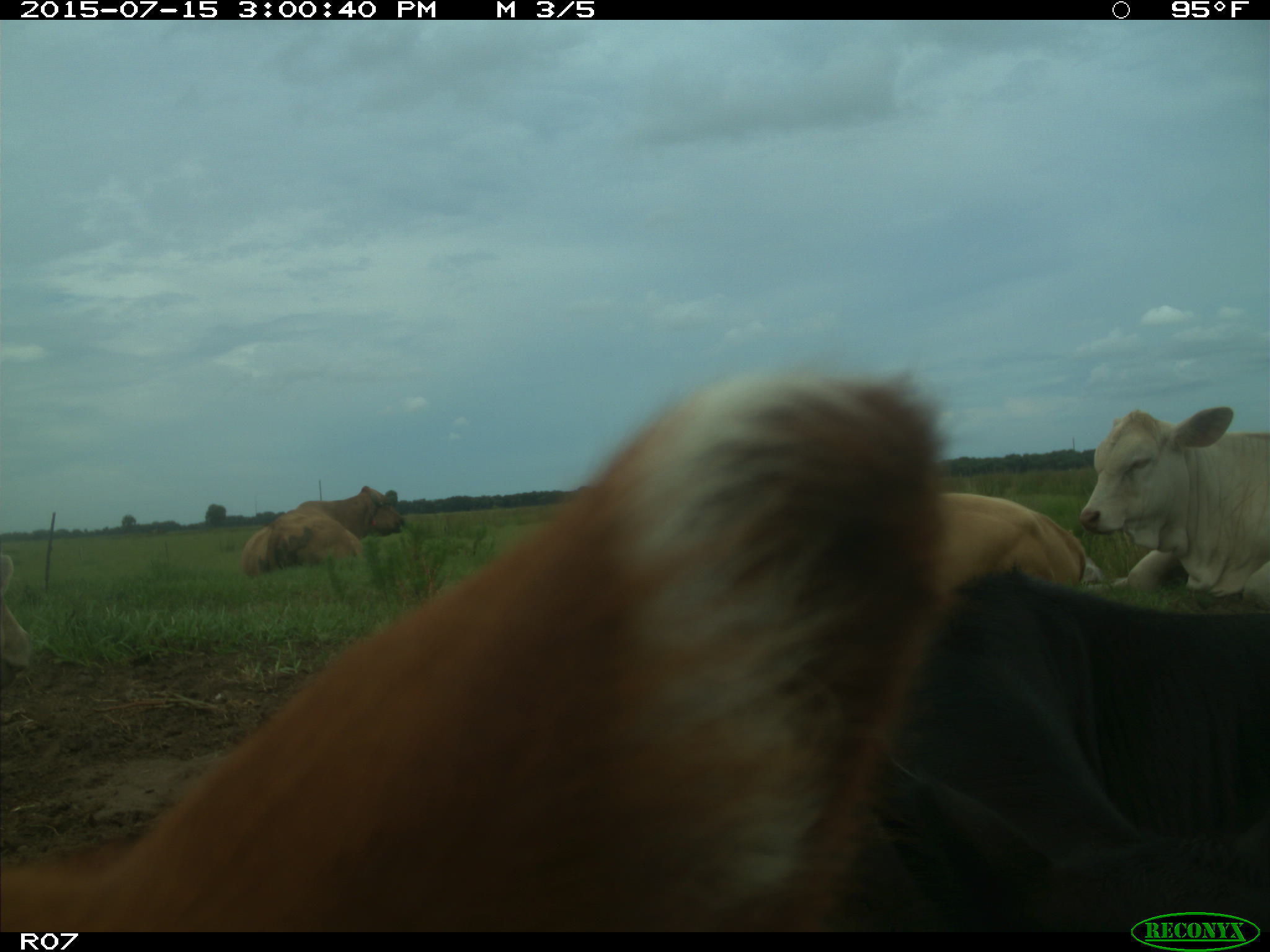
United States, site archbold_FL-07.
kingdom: Animalia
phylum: Chordata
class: Mammalia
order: Artiodactyla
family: Bovidae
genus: Bos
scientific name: Bos taurus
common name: domestic cow